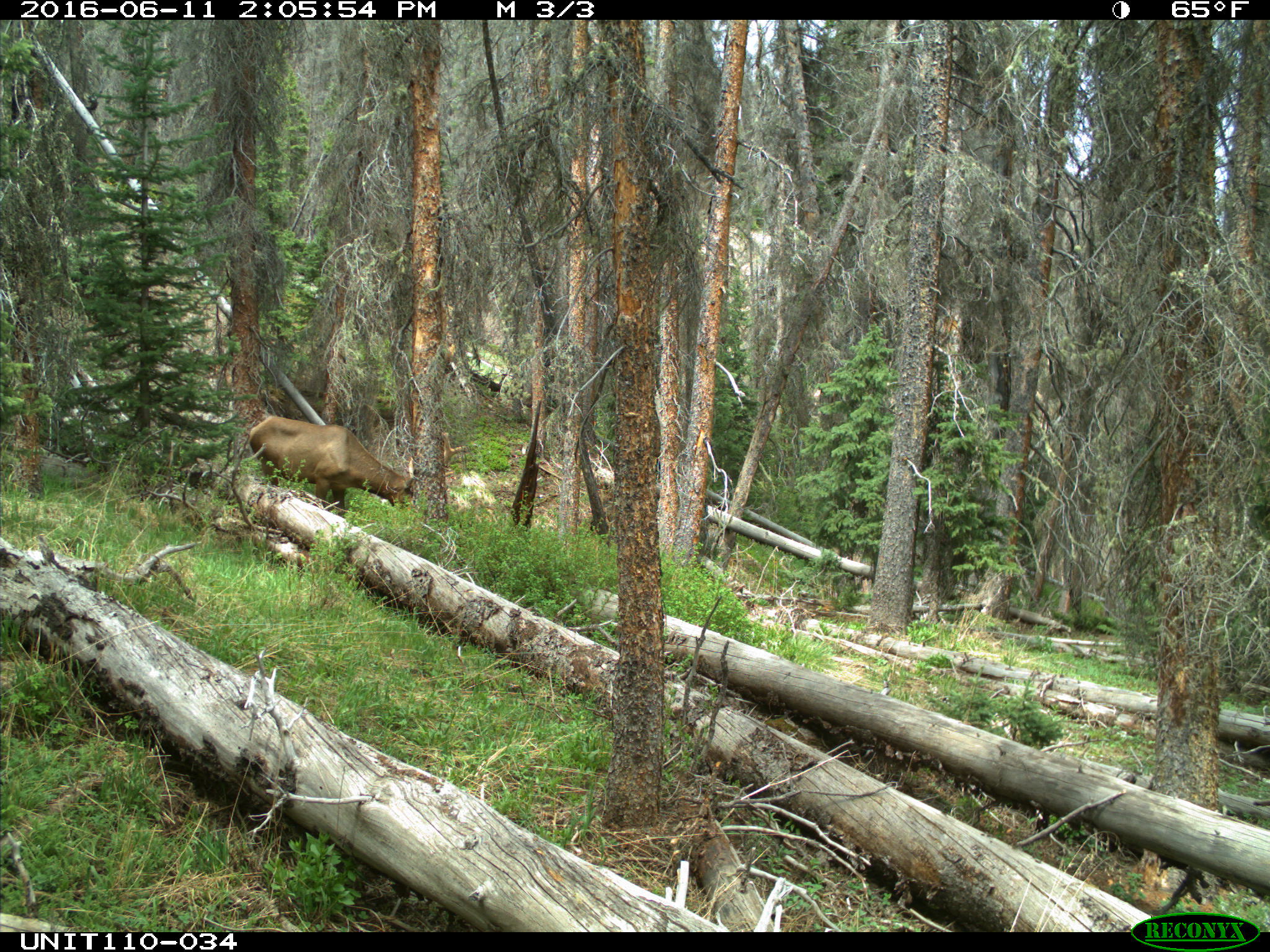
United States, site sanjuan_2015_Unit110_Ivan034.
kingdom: Animalia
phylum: Chordata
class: Mammalia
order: Artiodactyla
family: Cervidae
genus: Cervus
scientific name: Cervus elaphus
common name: red deer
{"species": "Cervus elaphus (red deer)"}